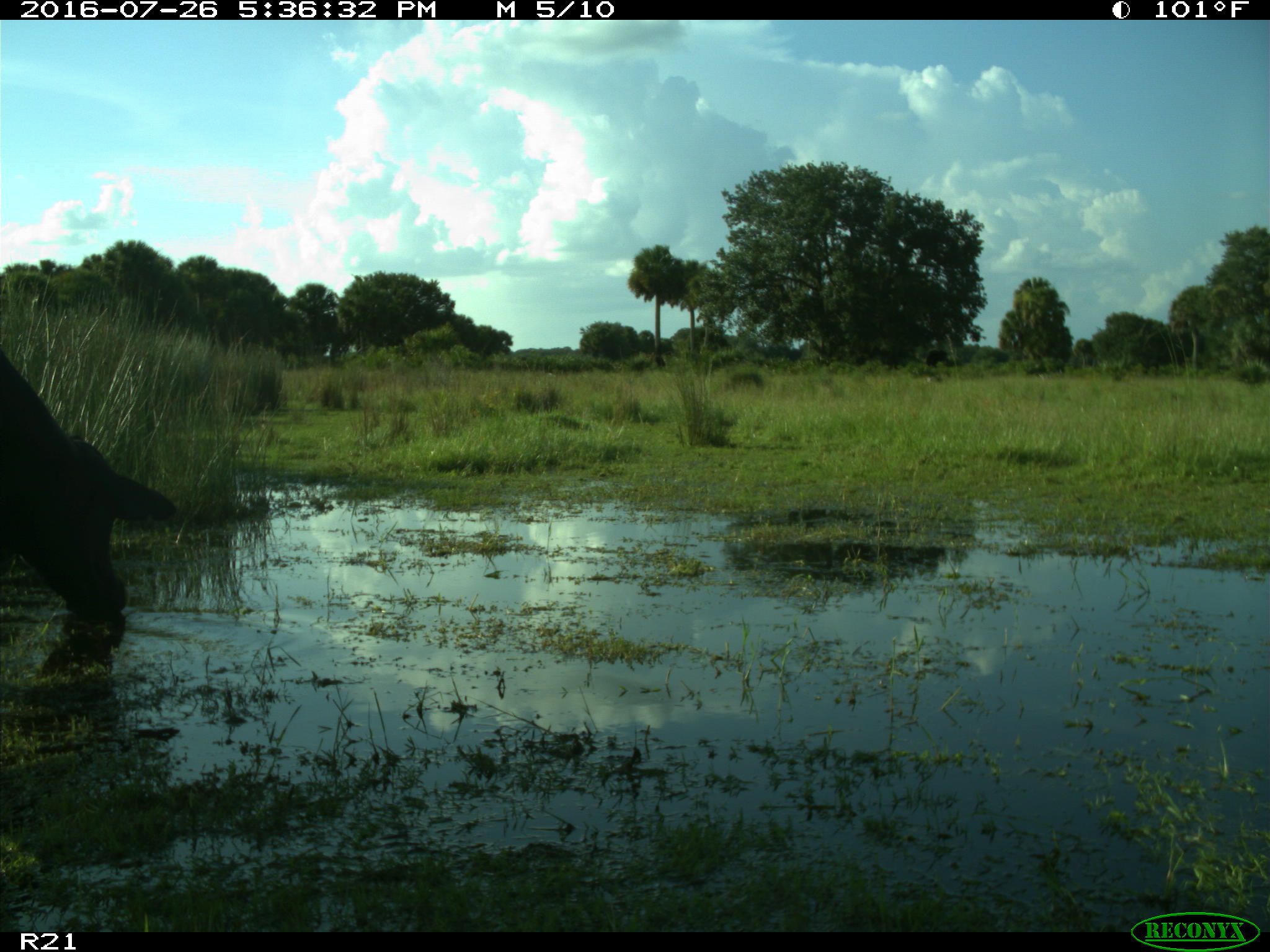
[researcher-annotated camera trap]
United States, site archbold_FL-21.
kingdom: Animalia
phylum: Chordata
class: Mammalia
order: Artiodactyla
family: Bovidae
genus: Bos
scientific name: Bos taurus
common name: domestic cow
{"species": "Bos taurus (domestic cow)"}